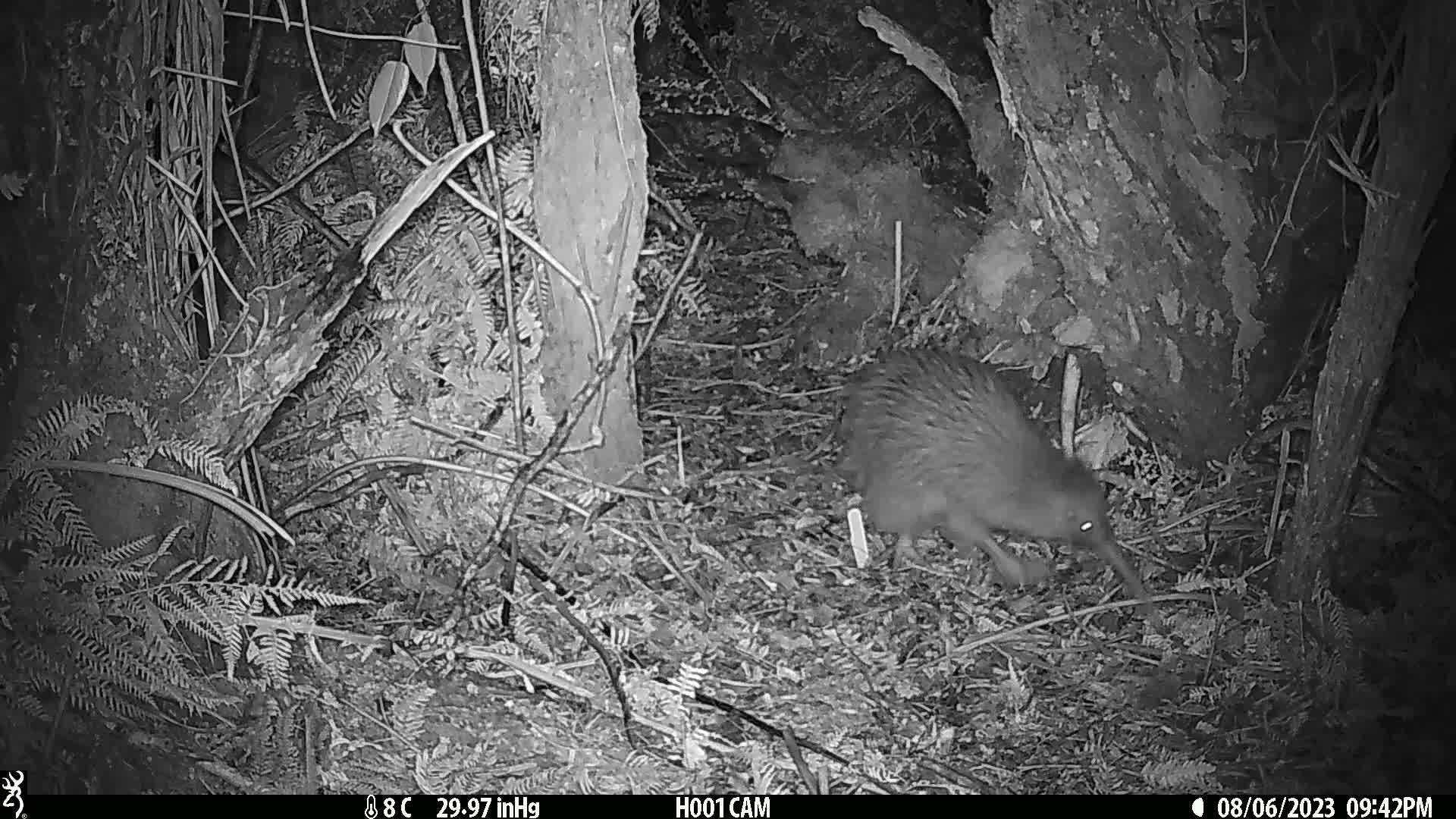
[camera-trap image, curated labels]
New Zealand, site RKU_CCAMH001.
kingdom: Animalia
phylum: Chordata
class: Aves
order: Apterygiformes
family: Apterygidae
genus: Apteryx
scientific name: Apteryx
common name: kiwi